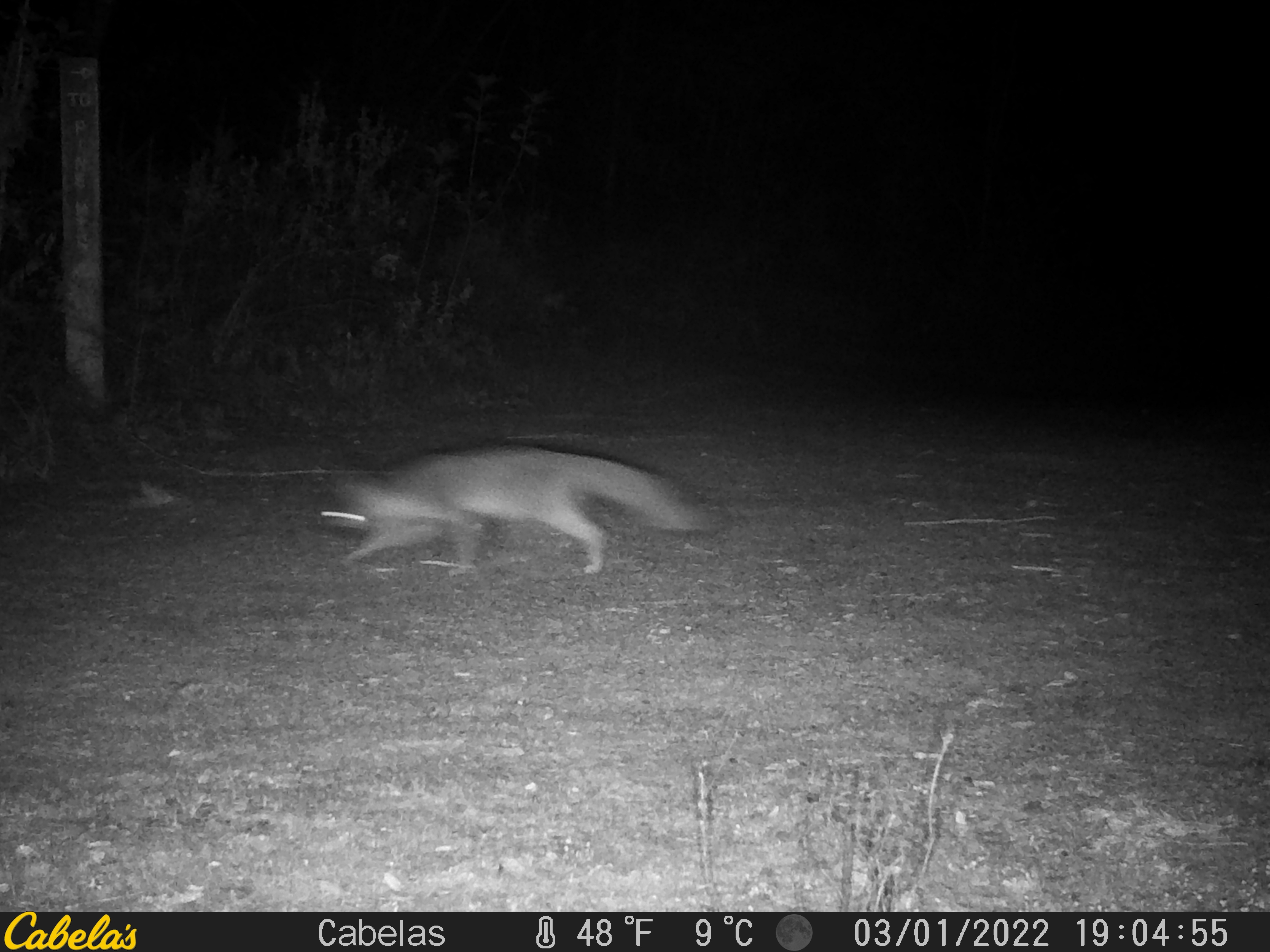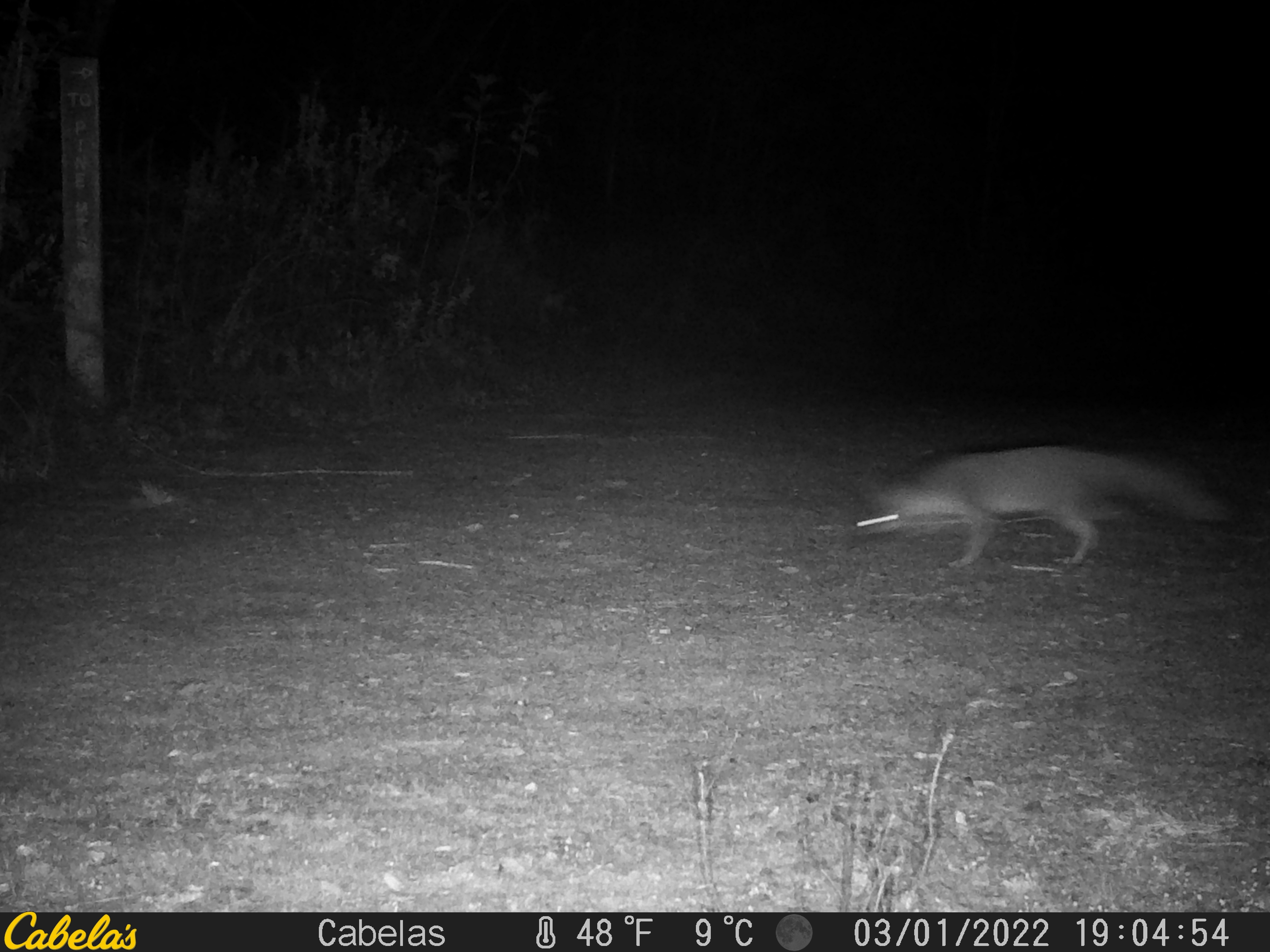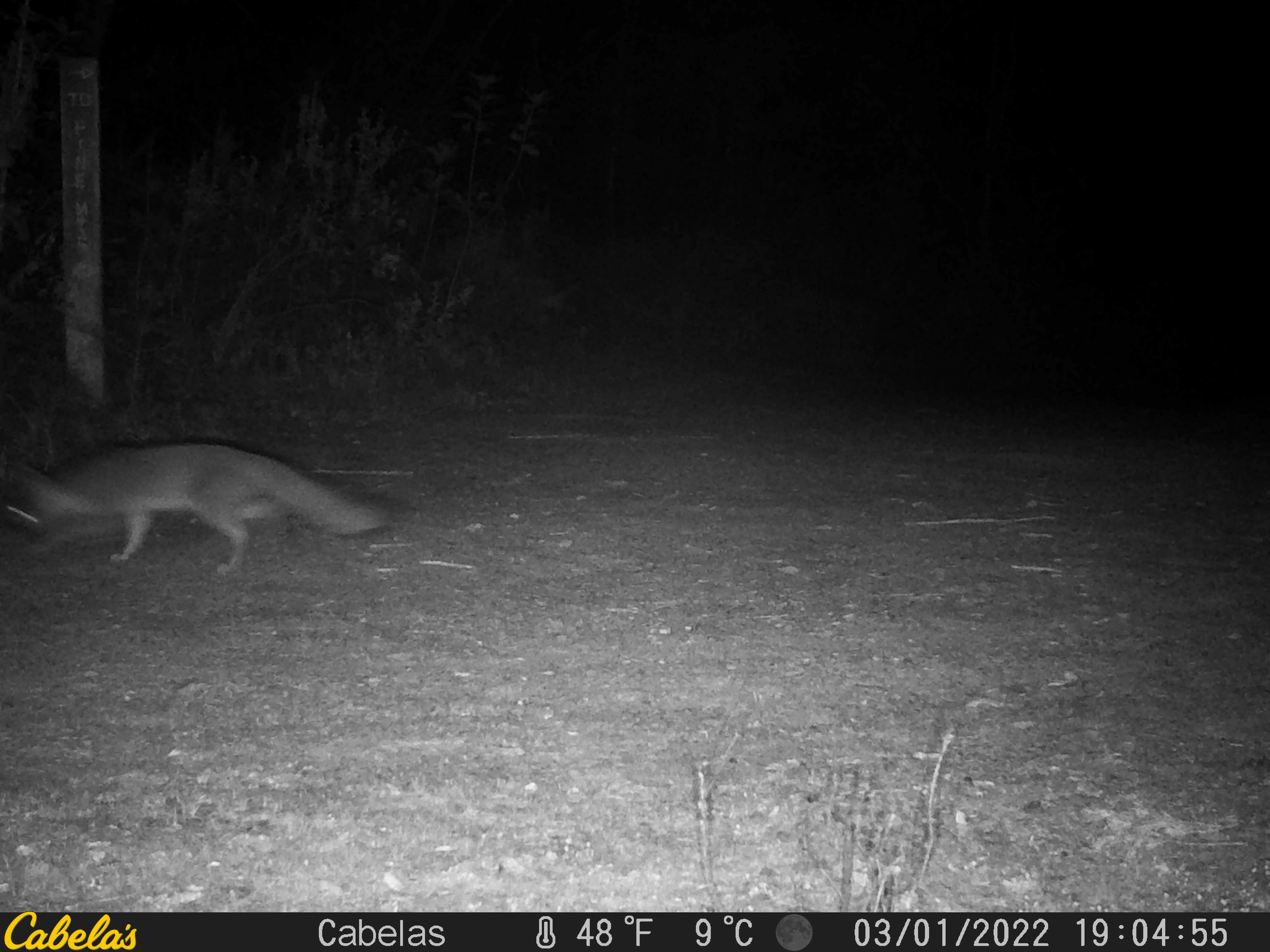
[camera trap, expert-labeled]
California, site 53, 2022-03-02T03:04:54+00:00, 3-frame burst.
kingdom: Animalia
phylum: Chordata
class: Mammalia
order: Carnivora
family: Canidae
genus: Urocyon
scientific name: Urocyon cinereoargenteus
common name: gray fox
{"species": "gray fox (Urocyon cinereoargenteus)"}